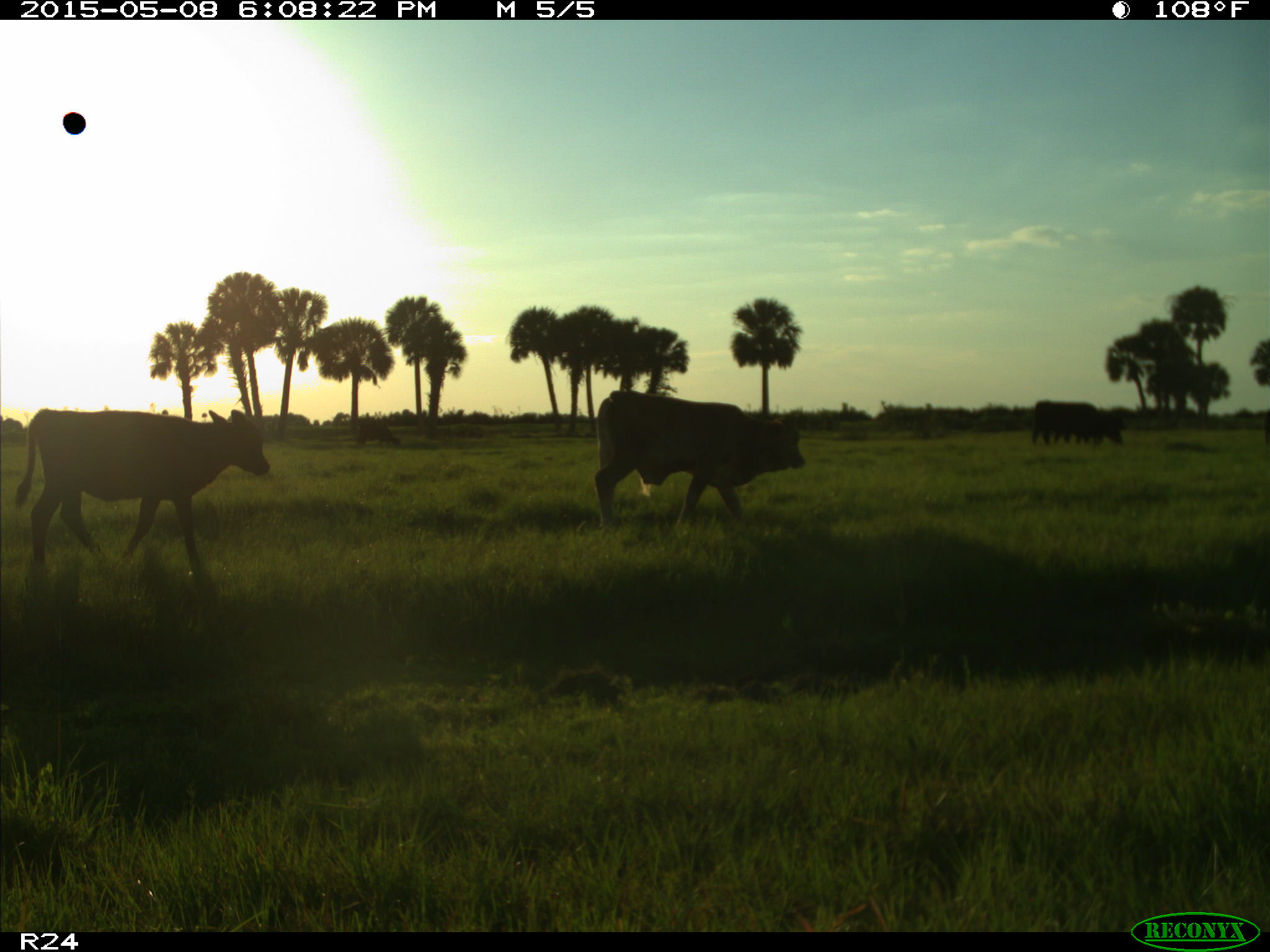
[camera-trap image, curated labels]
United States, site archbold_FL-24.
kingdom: Animalia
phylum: Chordata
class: Mammalia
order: Artiodactyla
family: Bovidae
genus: Bos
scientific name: Bos taurus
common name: domestic cow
Bos taurus (domestic cow).